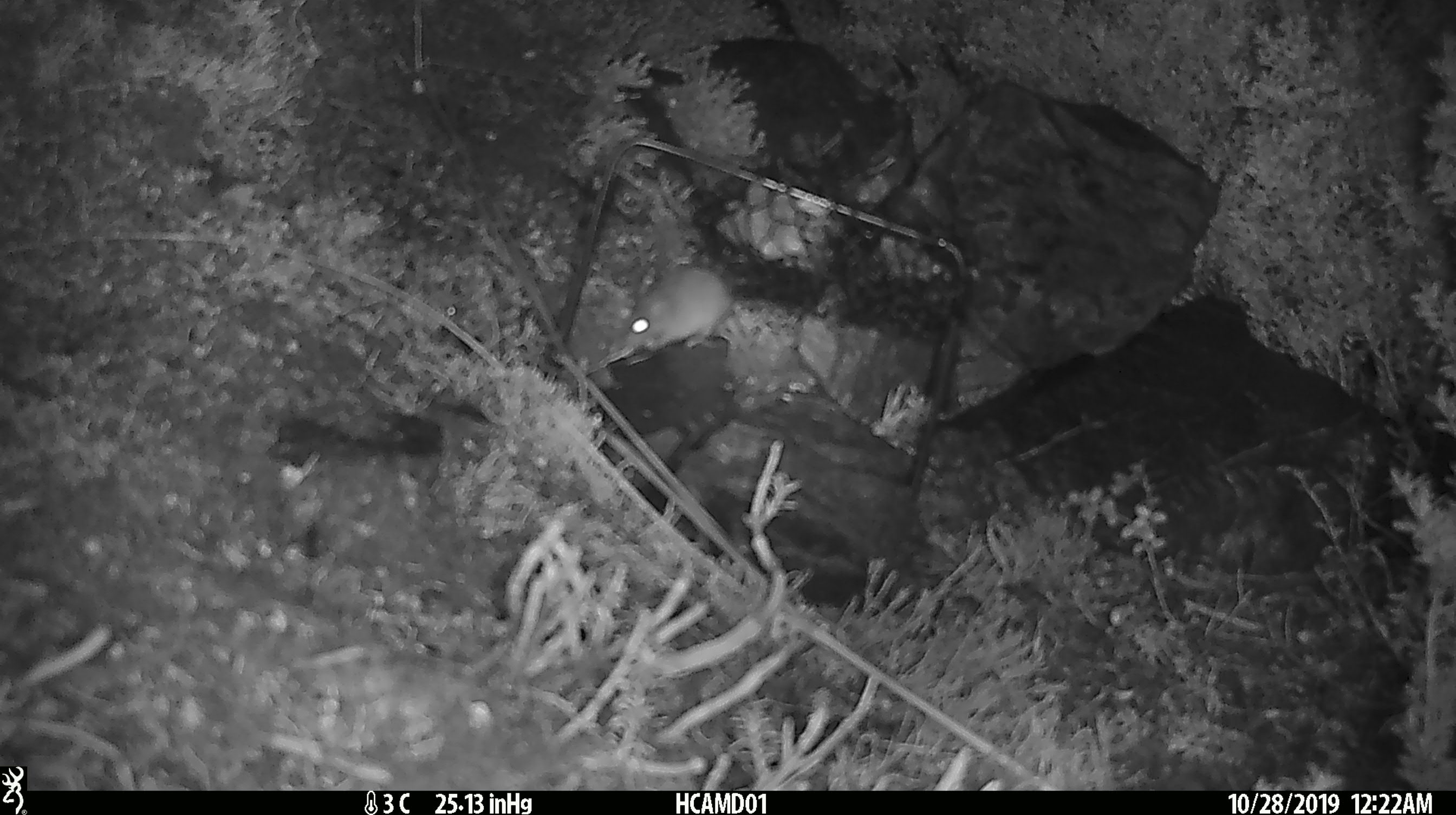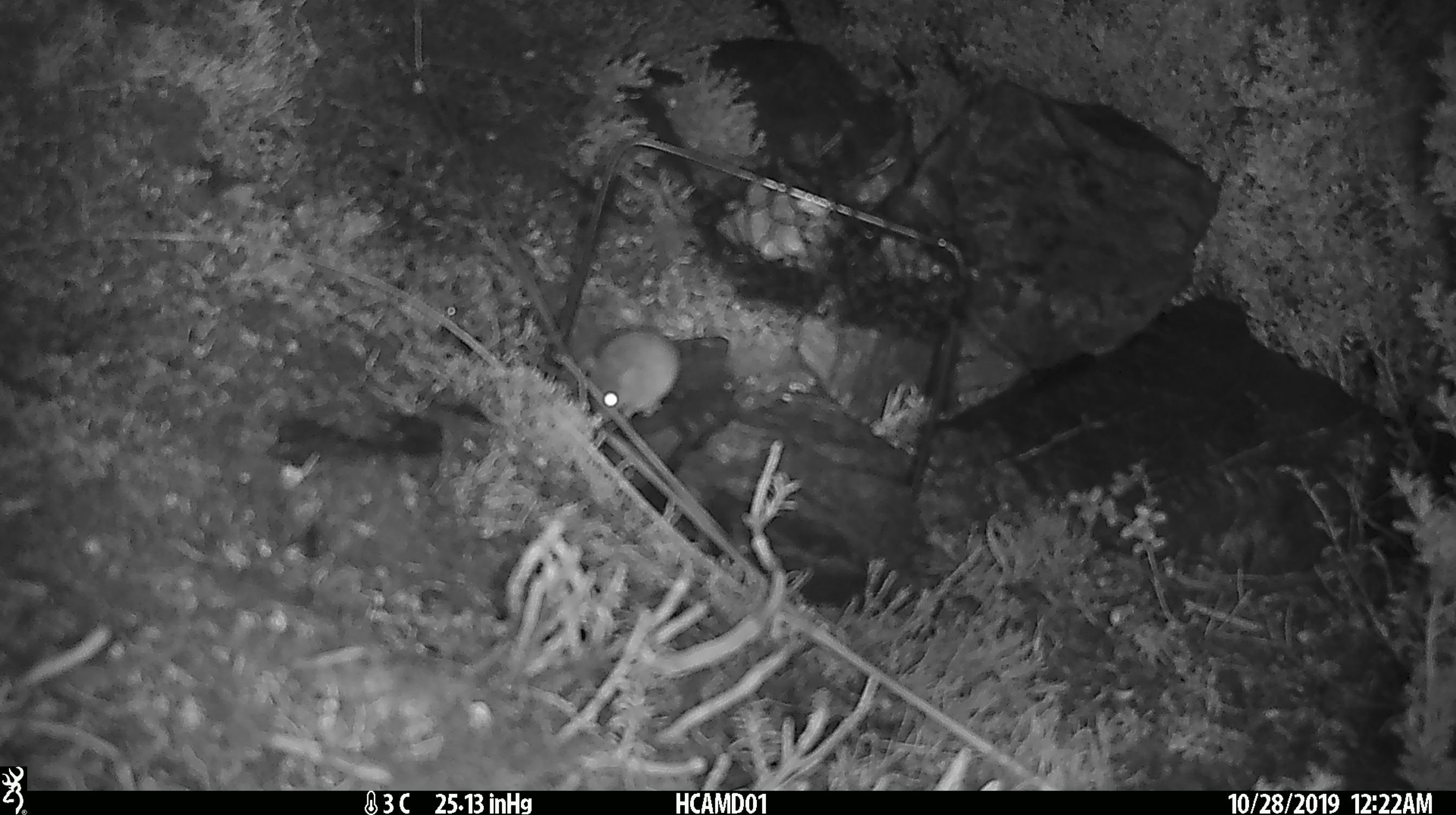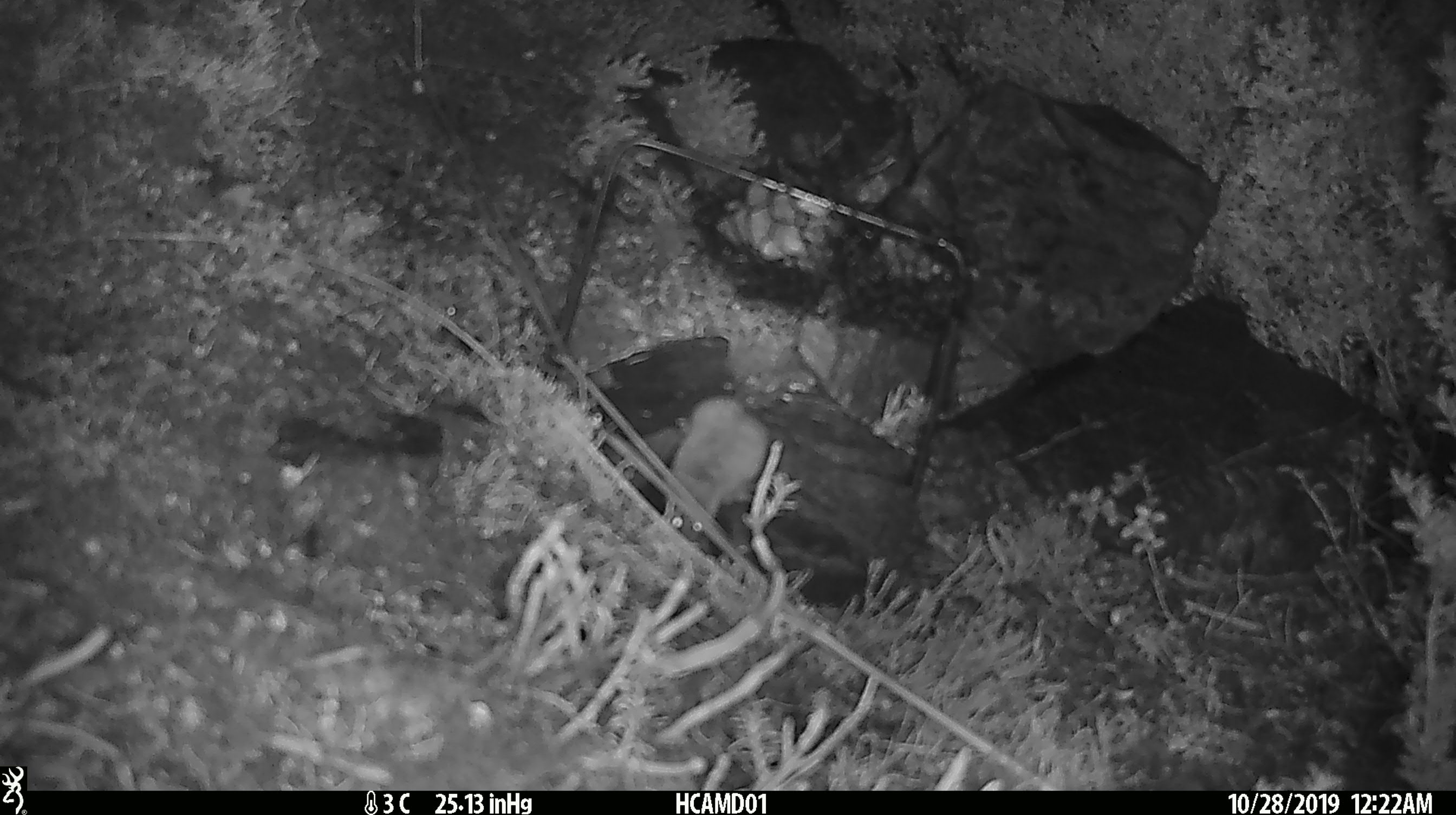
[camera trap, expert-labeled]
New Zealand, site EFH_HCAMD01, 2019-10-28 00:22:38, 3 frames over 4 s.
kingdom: Animalia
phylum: Chordata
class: Mammalia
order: Rodentia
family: Muridae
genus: Mus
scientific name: Mus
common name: mouse